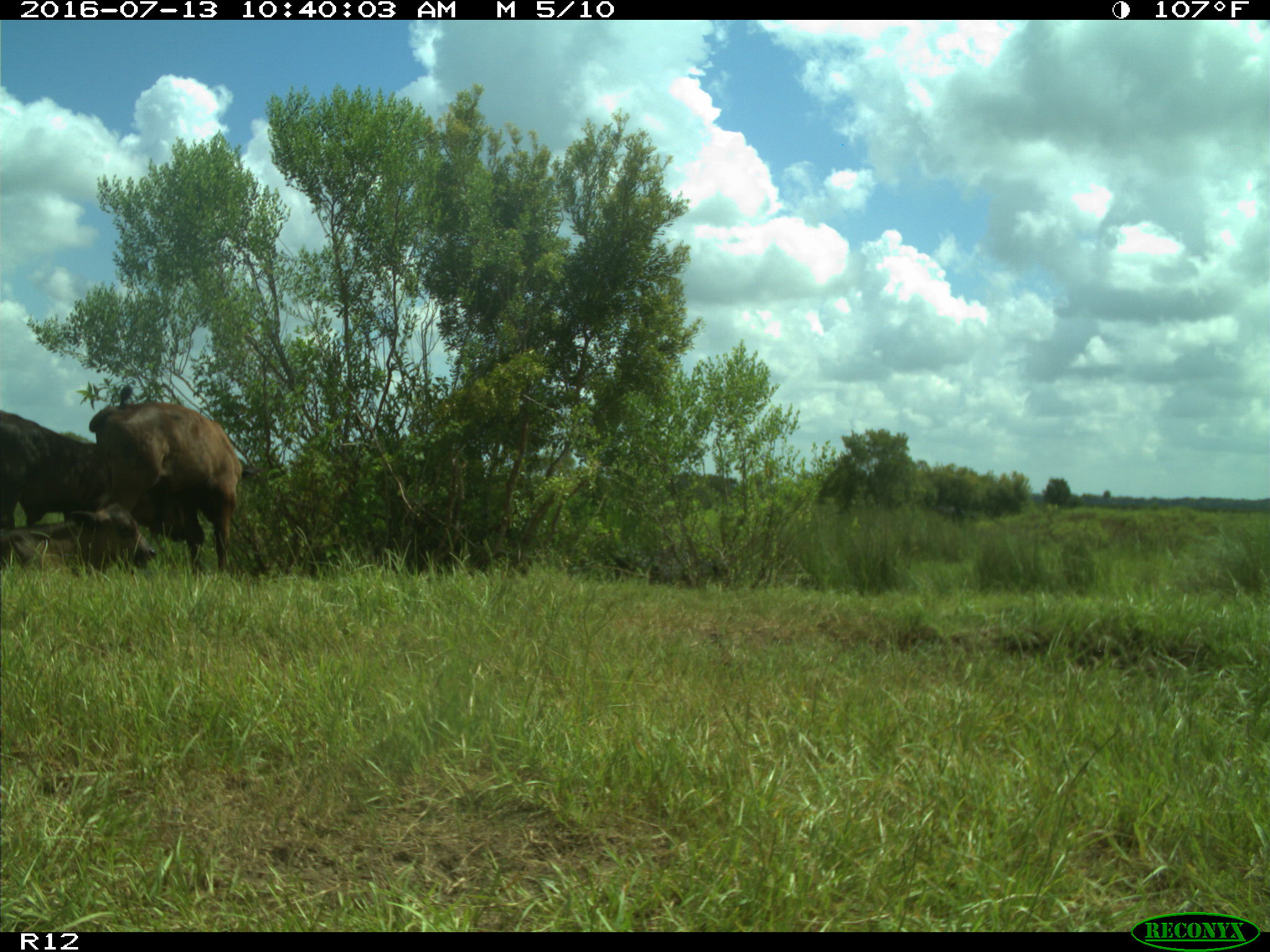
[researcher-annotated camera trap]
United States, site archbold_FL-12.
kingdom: Animalia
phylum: Chordata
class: Mammalia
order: Artiodactyla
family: Bovidae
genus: Bos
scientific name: Bos taurus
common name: domestic cow